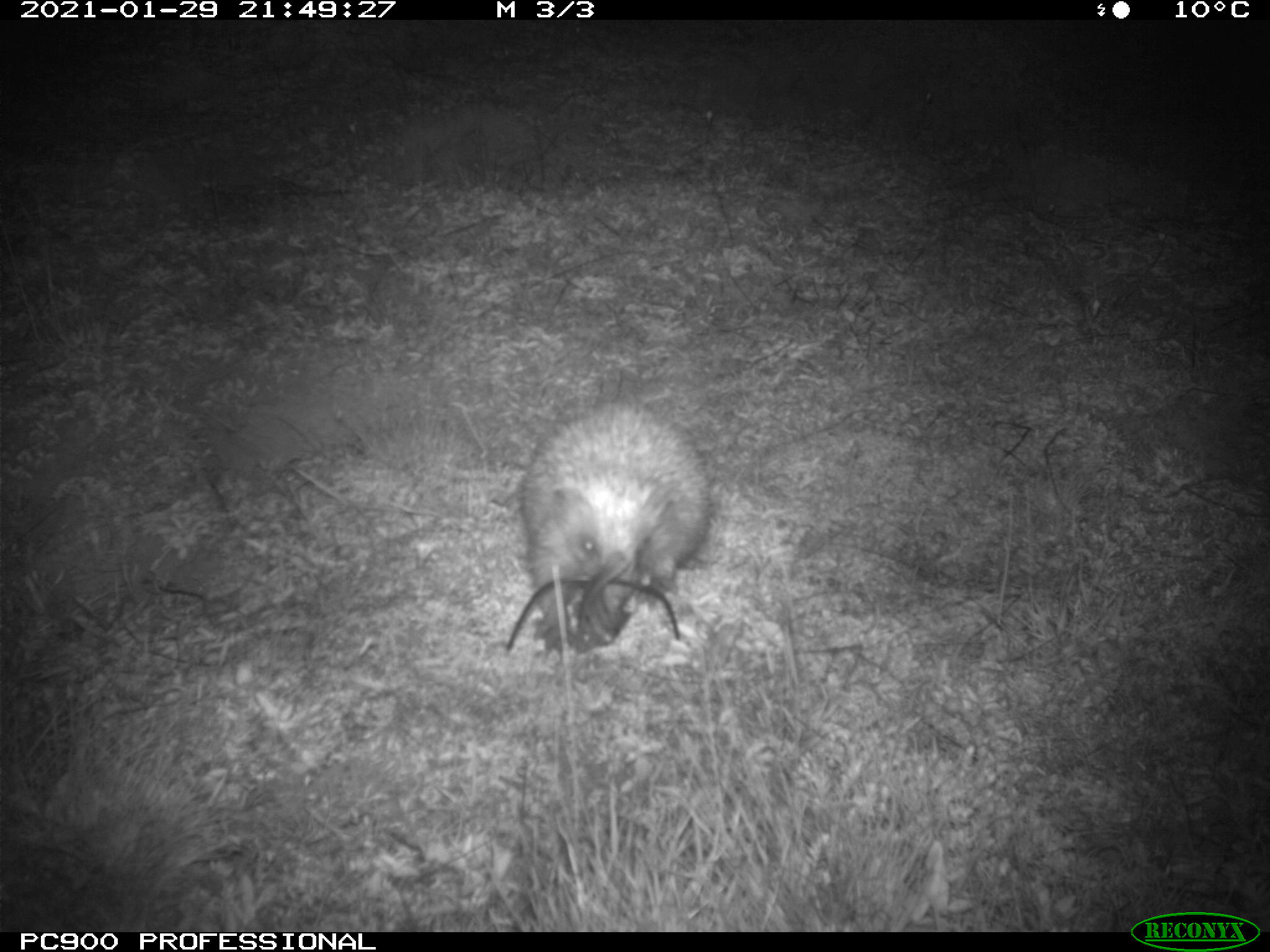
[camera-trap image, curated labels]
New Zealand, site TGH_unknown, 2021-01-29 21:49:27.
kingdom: Animalia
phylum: Chordata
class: Mammalia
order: Eulipotyphla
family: Erinaceidae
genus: Erinaceus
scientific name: Erinaceus europaeus europaeus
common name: european hedgehog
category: hedgehog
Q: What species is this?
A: Hedgehog (european hedgehog) (Erinaceus europaeus europaeus).